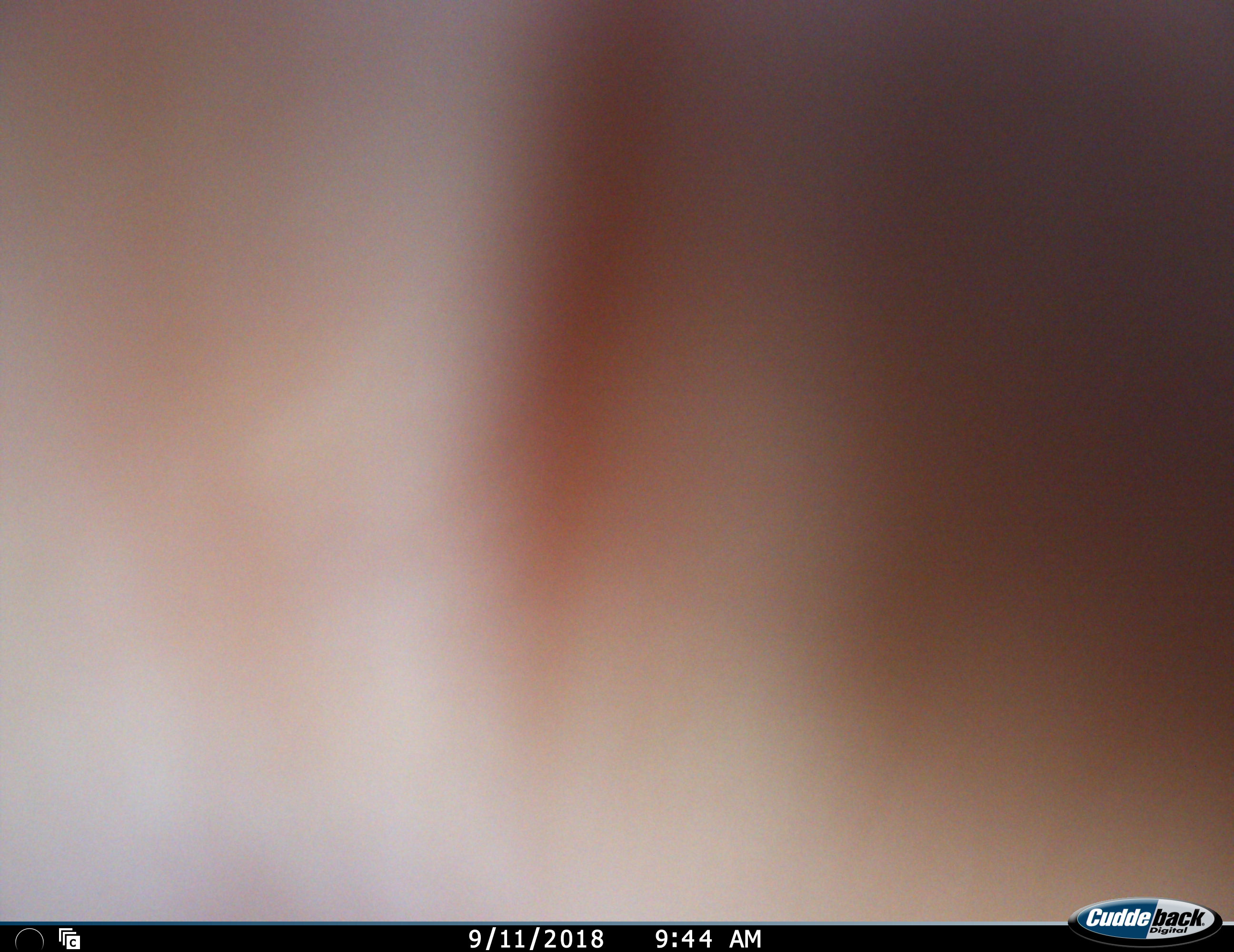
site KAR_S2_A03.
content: unidentified animal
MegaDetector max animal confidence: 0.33